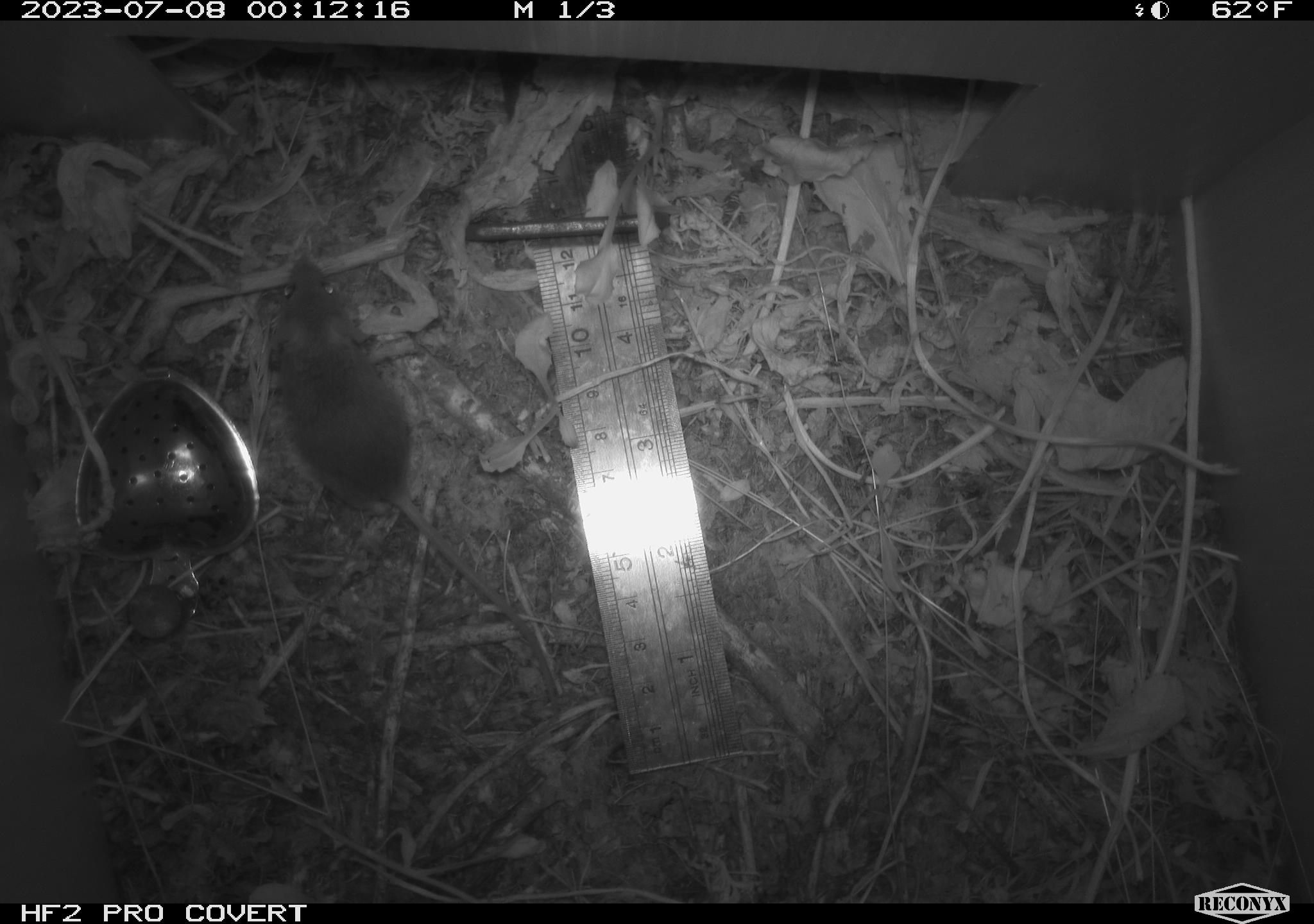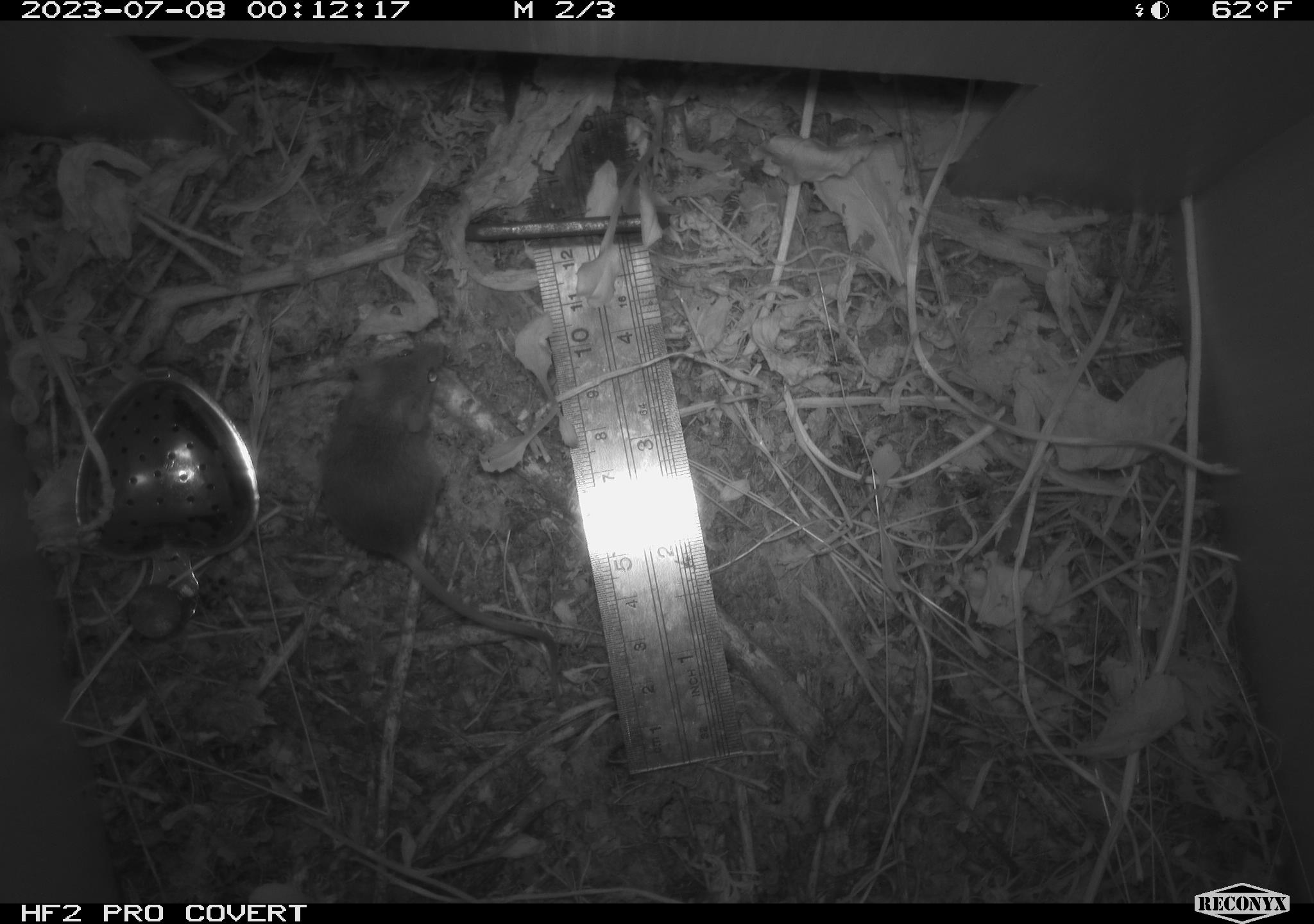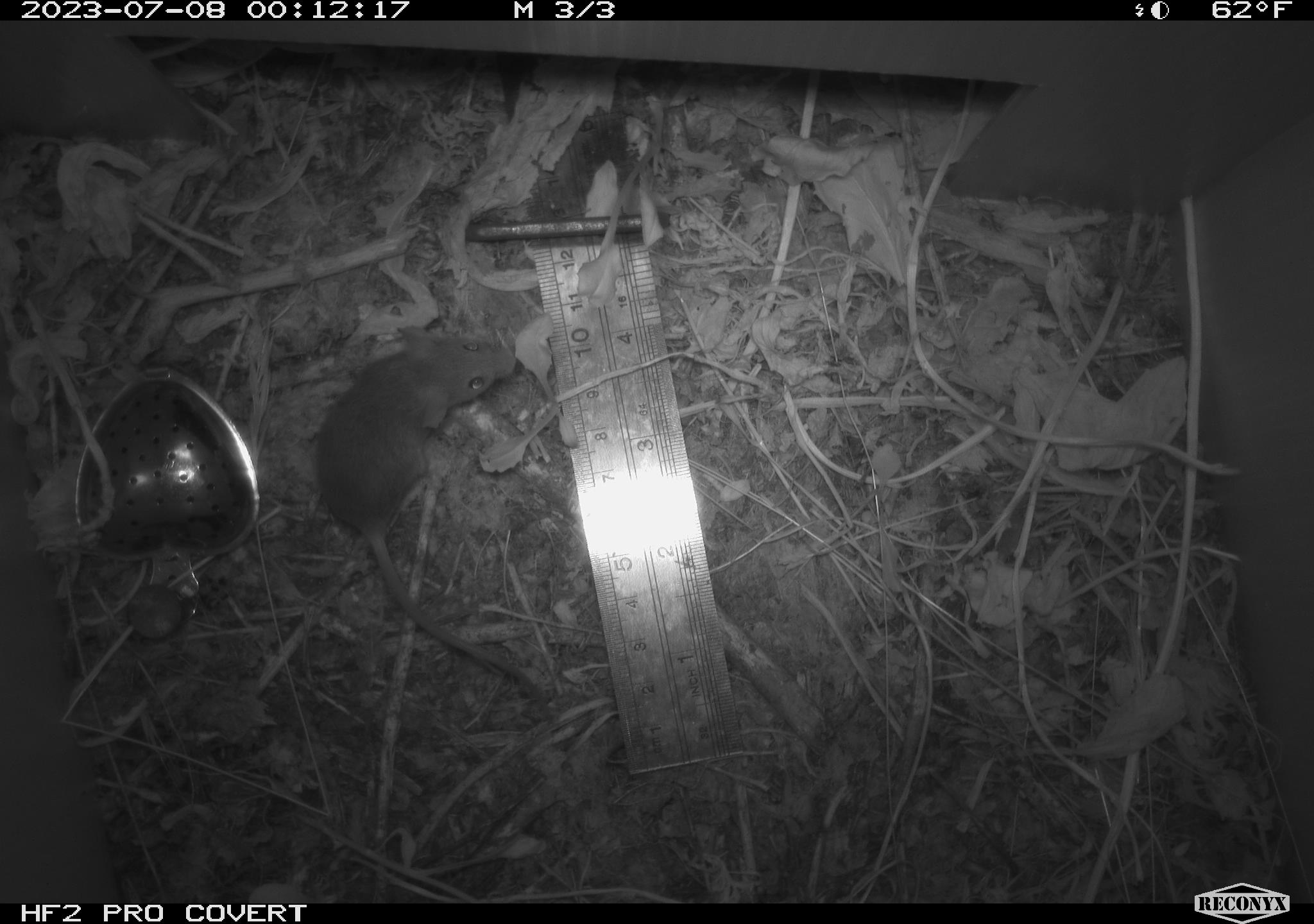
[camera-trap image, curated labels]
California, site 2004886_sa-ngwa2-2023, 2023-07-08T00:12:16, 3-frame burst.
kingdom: Animalia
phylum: Chordata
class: Mammalia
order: Rodentia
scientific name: Rodentia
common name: mouse species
Mouse species (Rodentia).